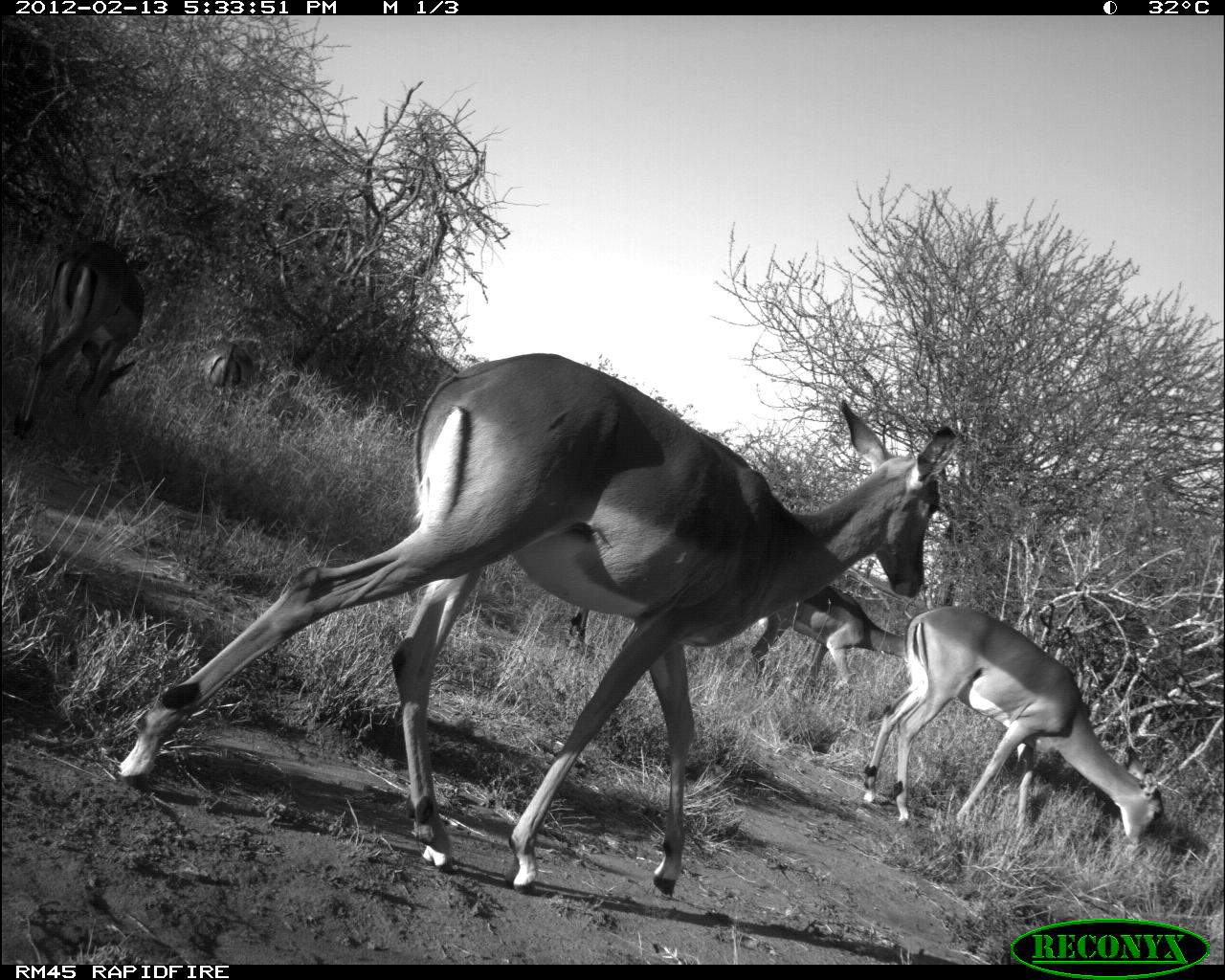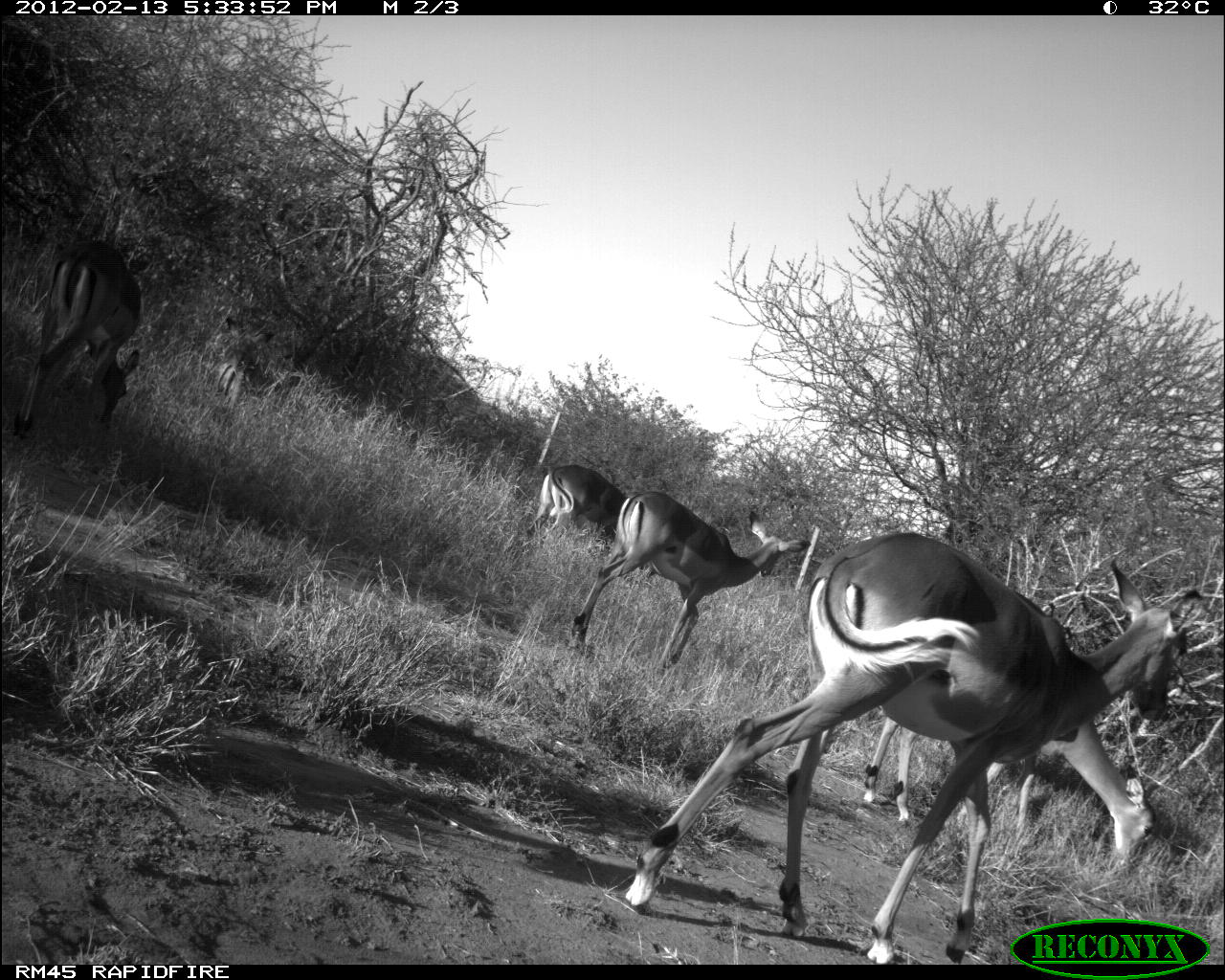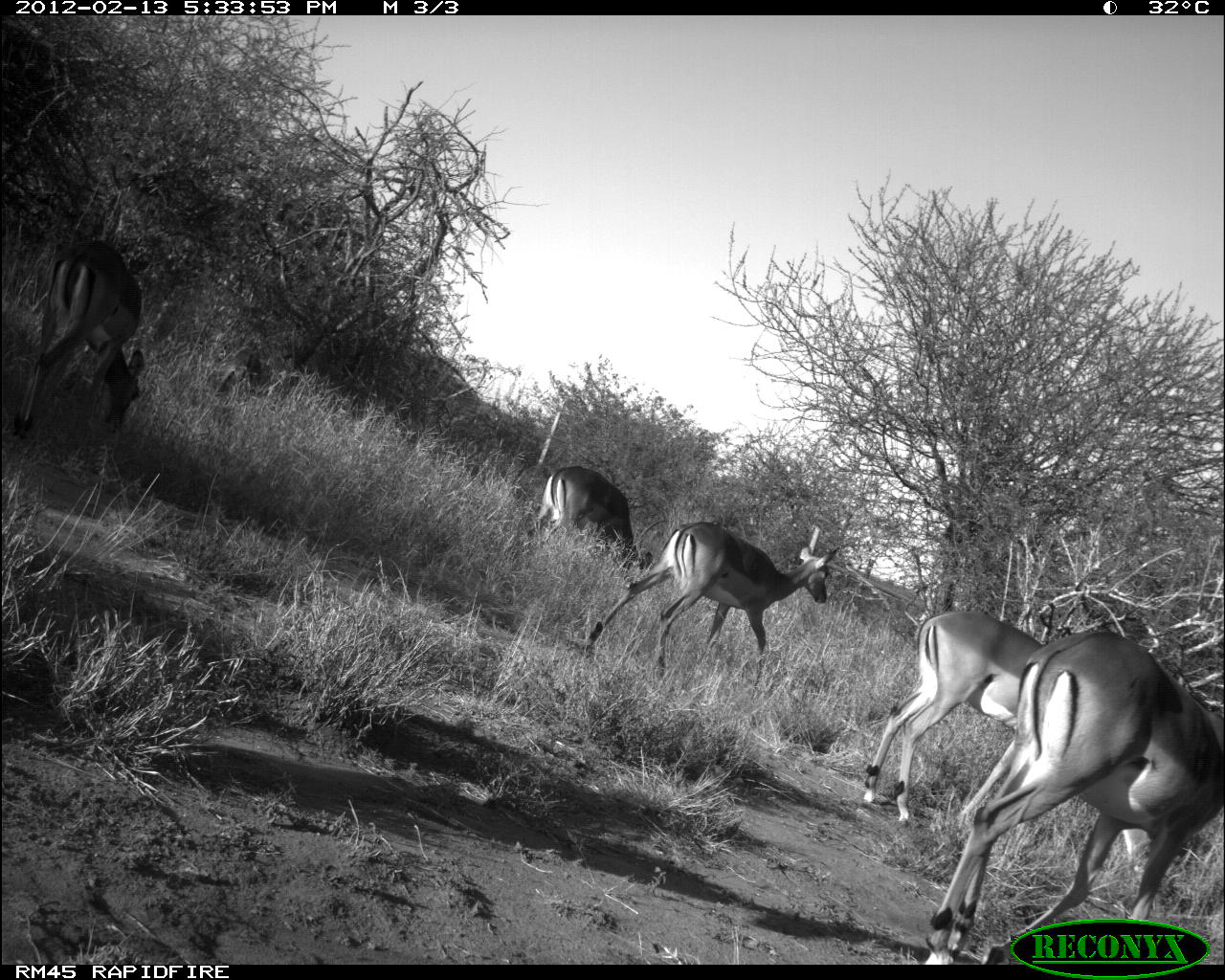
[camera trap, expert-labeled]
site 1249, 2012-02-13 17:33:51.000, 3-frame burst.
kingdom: Animalia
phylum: Chordata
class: Mammalia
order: Artiodactyla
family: Bovidae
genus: Aepyceros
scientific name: Aepyceros melampus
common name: impala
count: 5